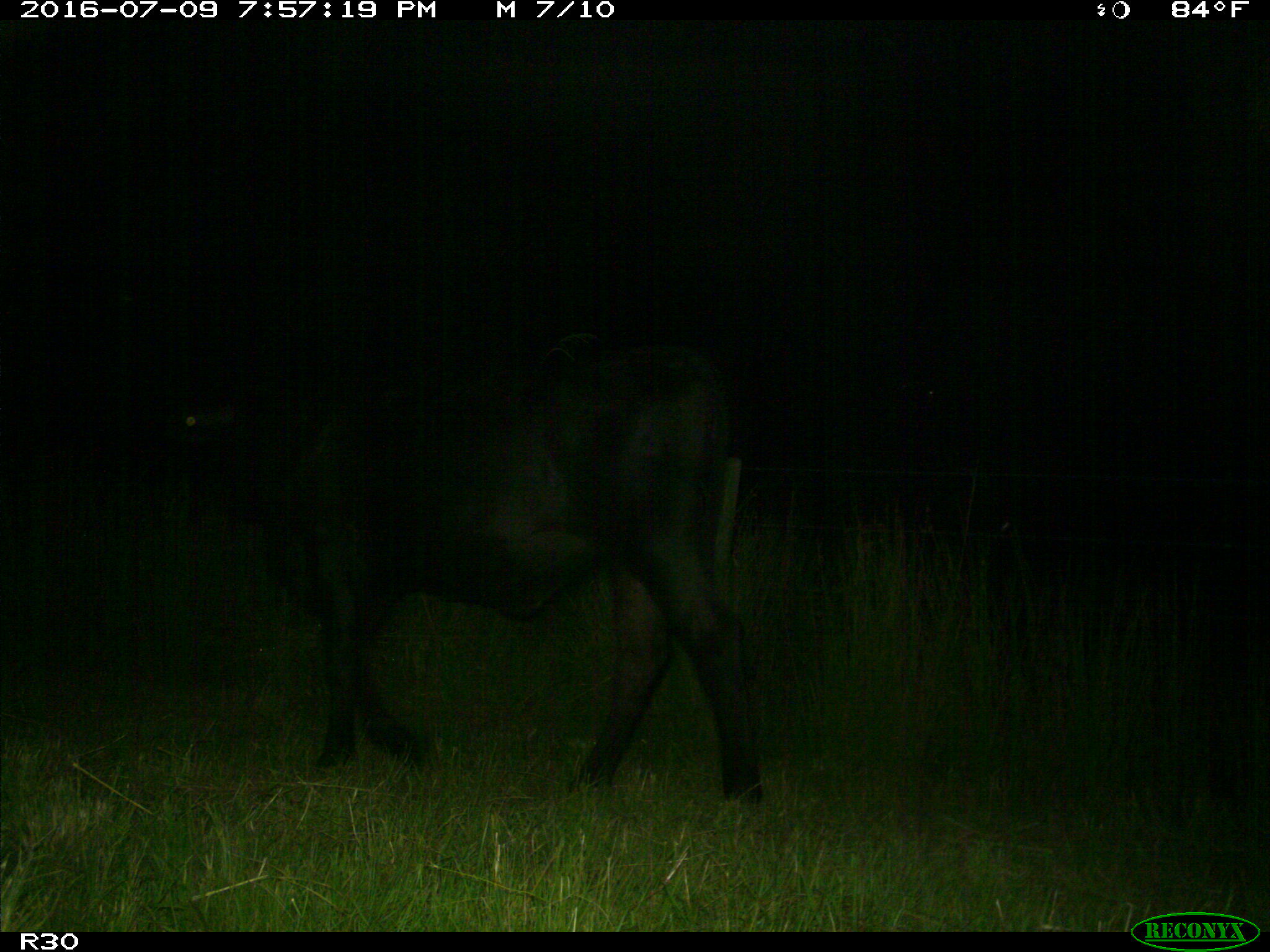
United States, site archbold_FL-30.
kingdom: Animalia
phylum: Chordata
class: Mammalia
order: Artiodactyla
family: Bovidae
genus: Bos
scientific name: Bos taurus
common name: domestic cow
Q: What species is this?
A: Bos taurus (domestic cow).